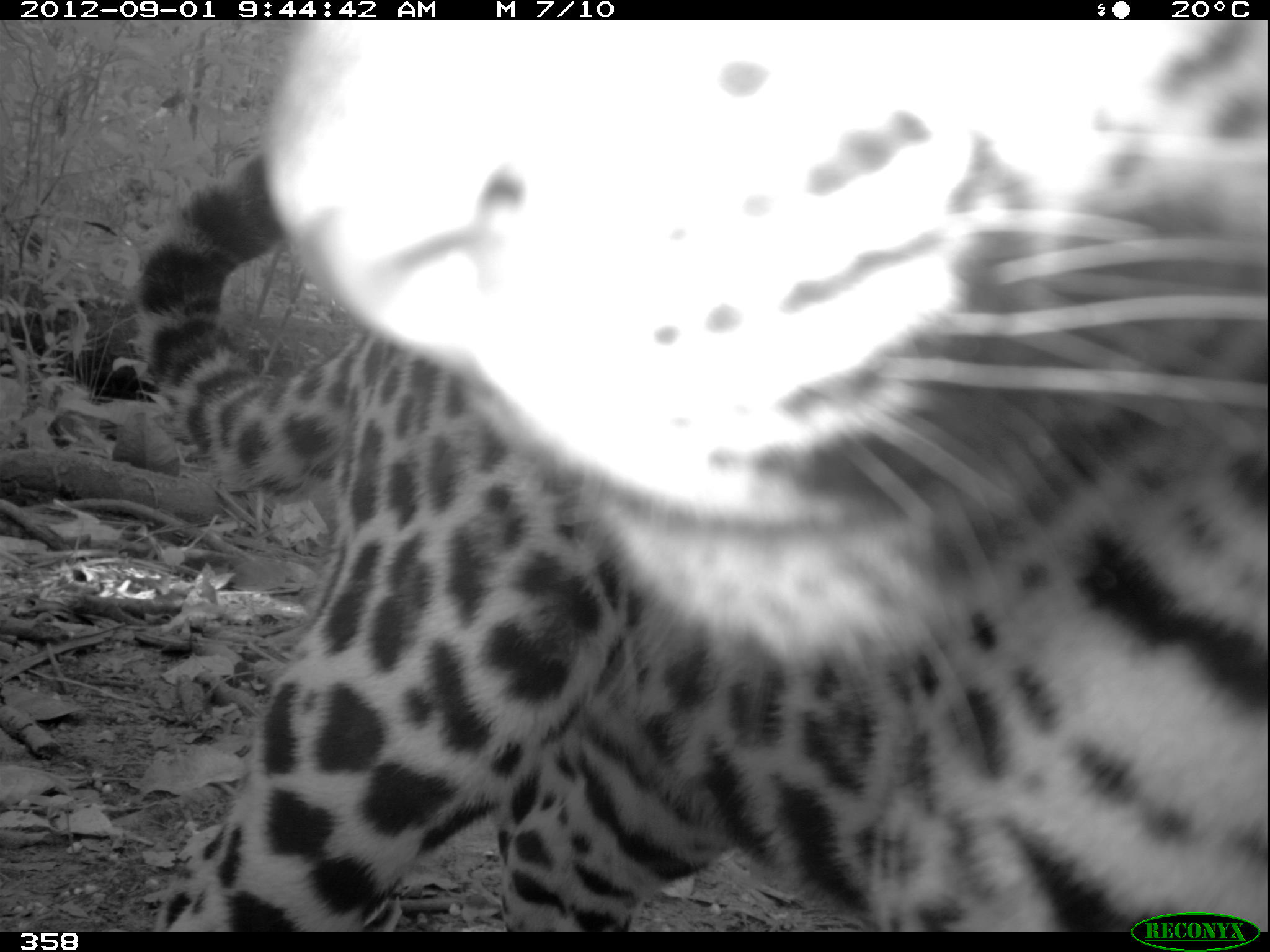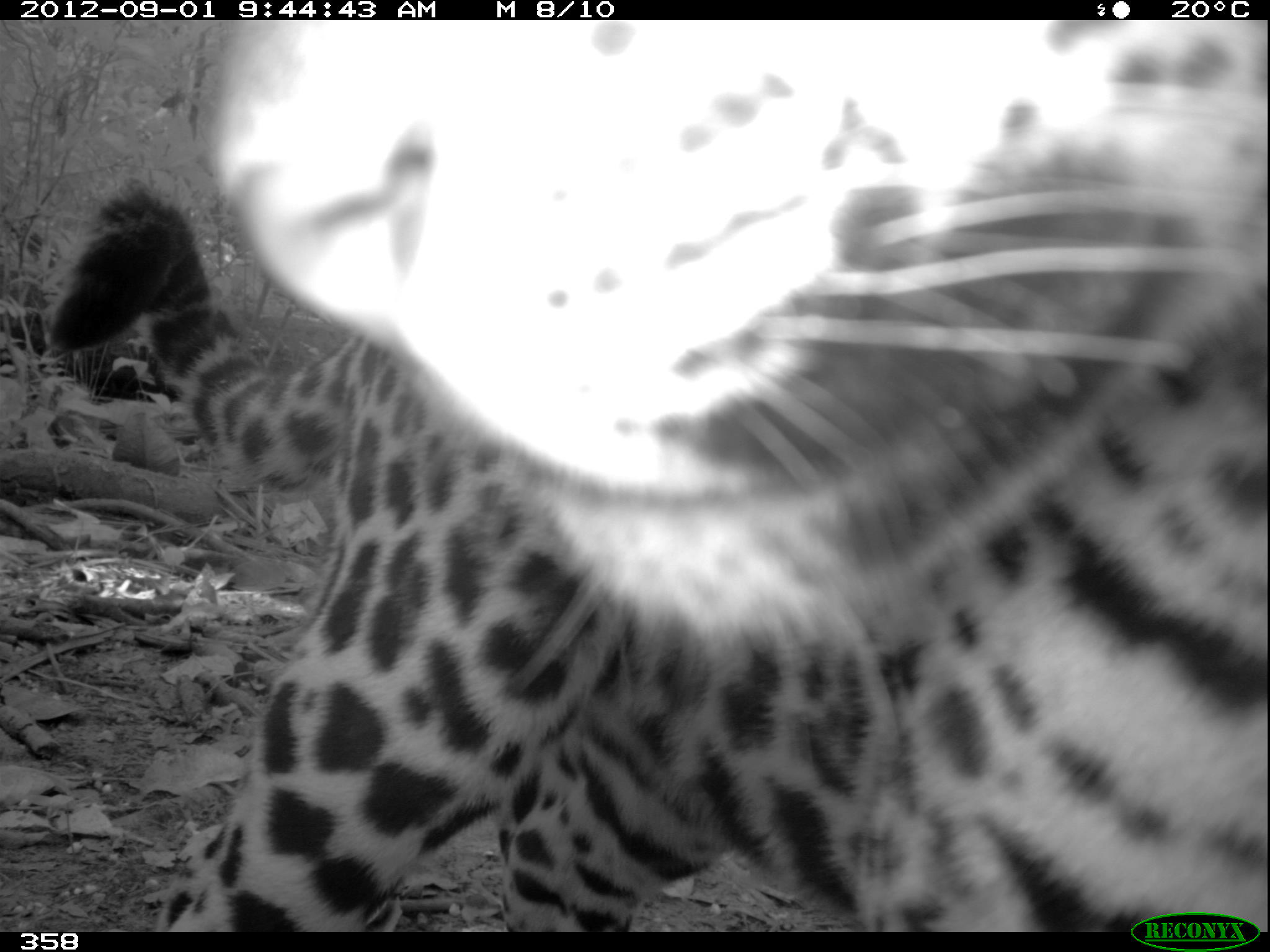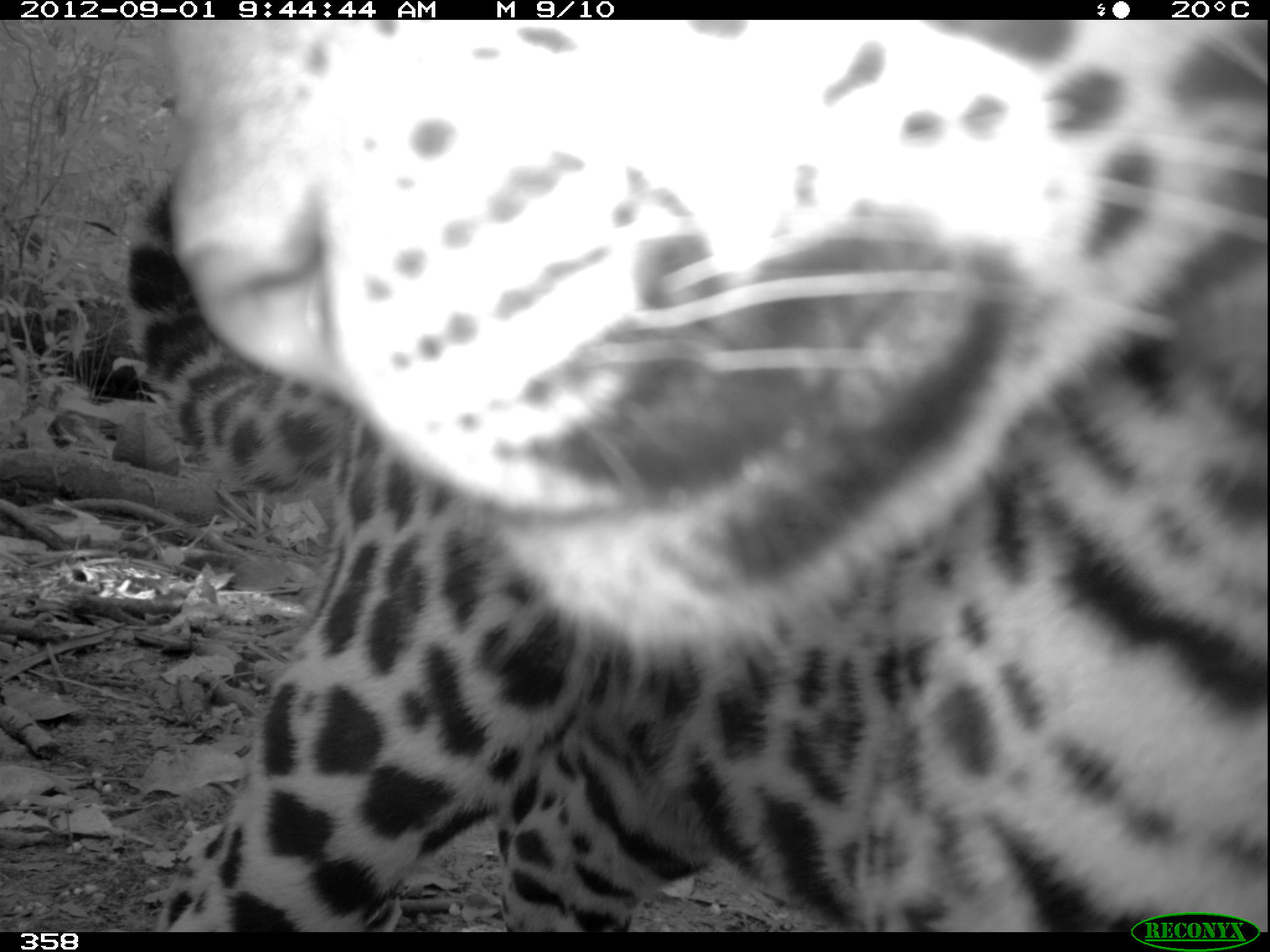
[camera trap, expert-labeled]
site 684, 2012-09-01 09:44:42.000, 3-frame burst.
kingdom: Animalia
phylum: Chordata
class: Mammalia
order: Carnivora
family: Felidae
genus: Panthera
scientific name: Panthera onca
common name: jaguar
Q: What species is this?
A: Panthera onca (jaguar).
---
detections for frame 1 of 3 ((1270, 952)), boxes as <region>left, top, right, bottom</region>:
panthera onca: <region>131, 18, 1266, 930</region>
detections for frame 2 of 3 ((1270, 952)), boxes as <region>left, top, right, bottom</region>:
panthera onca: <region>49, 18, 1270, 931</region>